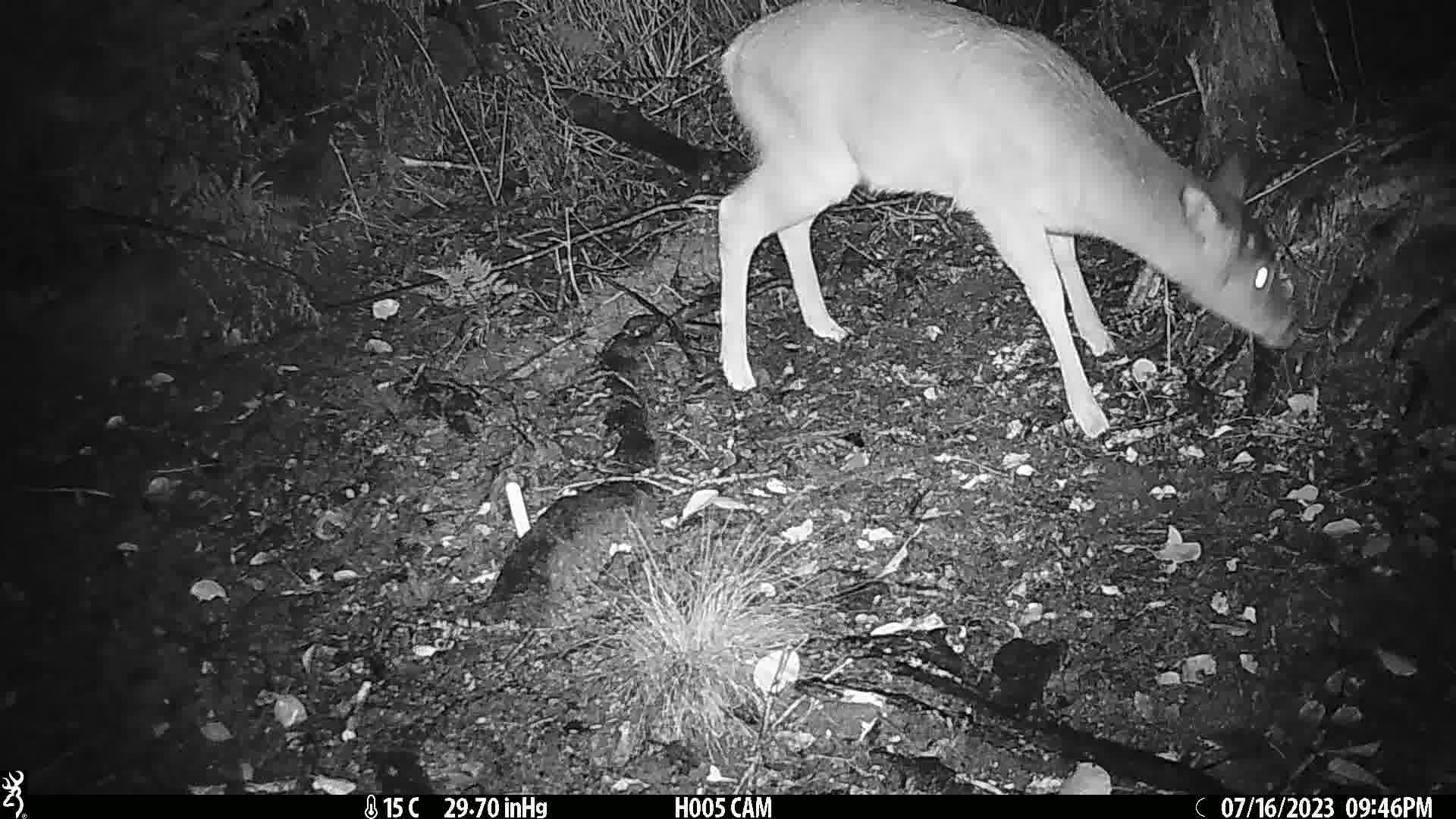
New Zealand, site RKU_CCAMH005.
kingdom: Animalia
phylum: Chordata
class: Mammalia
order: Artiodactyla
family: Cervidae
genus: Odocoileus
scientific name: Odocoileus virginianus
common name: white-tailed deer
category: white tailed deer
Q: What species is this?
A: White tailed deer (white-tailed deer) (Odocoileus virginianus).